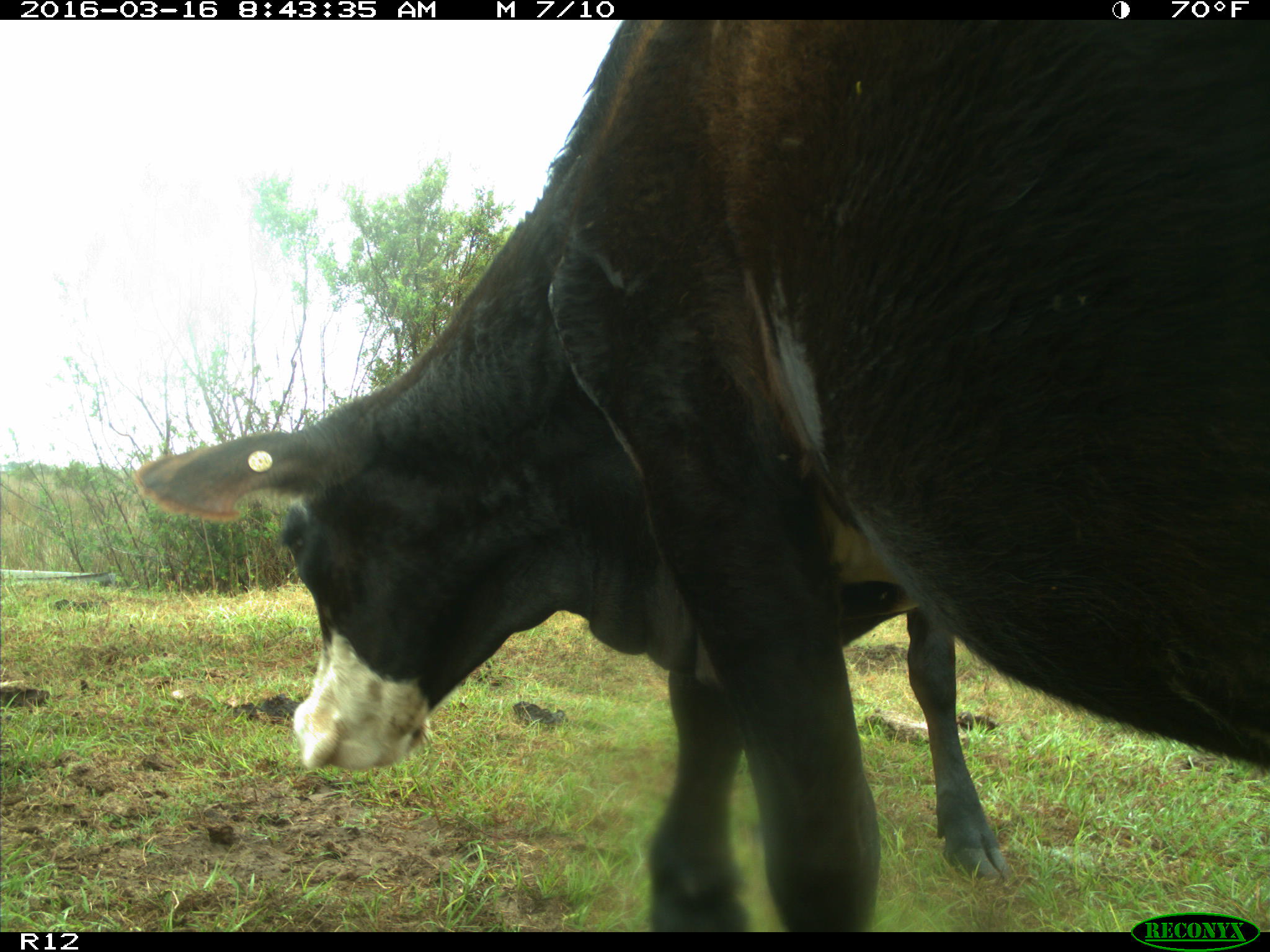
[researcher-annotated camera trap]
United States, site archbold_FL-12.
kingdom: Animalia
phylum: Chordata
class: Mammalia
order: Artiodactyla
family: Bovidae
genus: Bos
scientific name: Bos taurus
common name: domestic cow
Bos taurus (domestic cow).